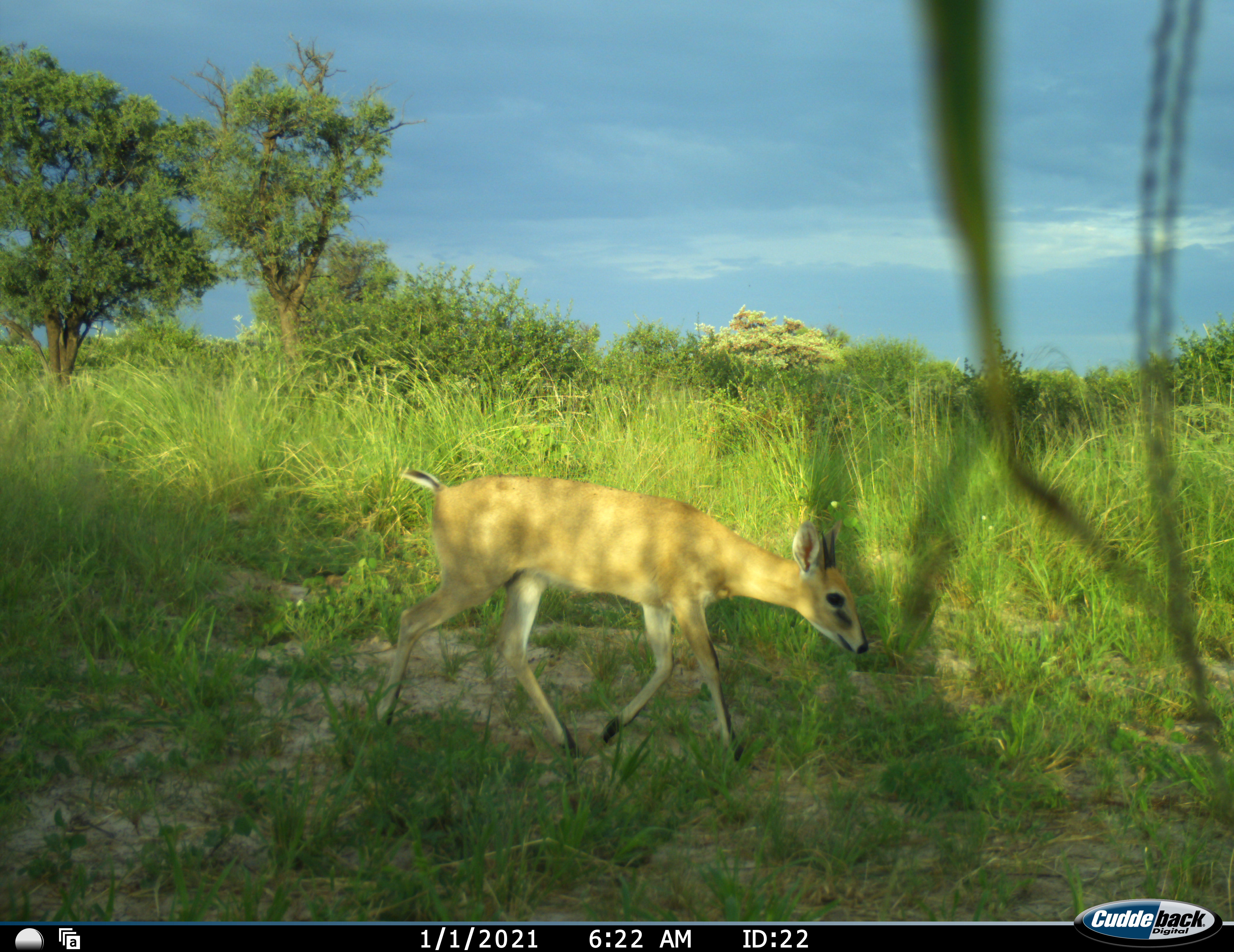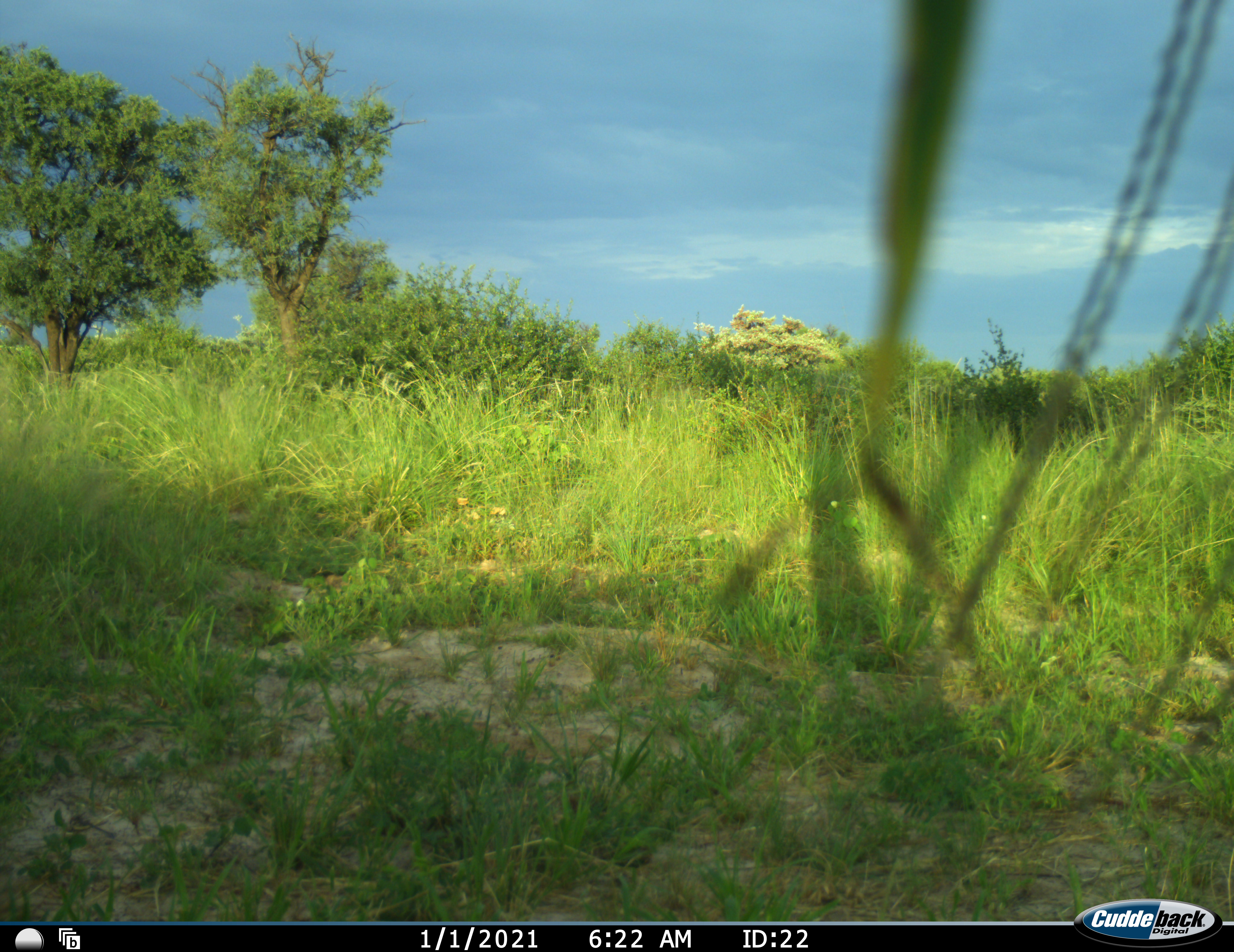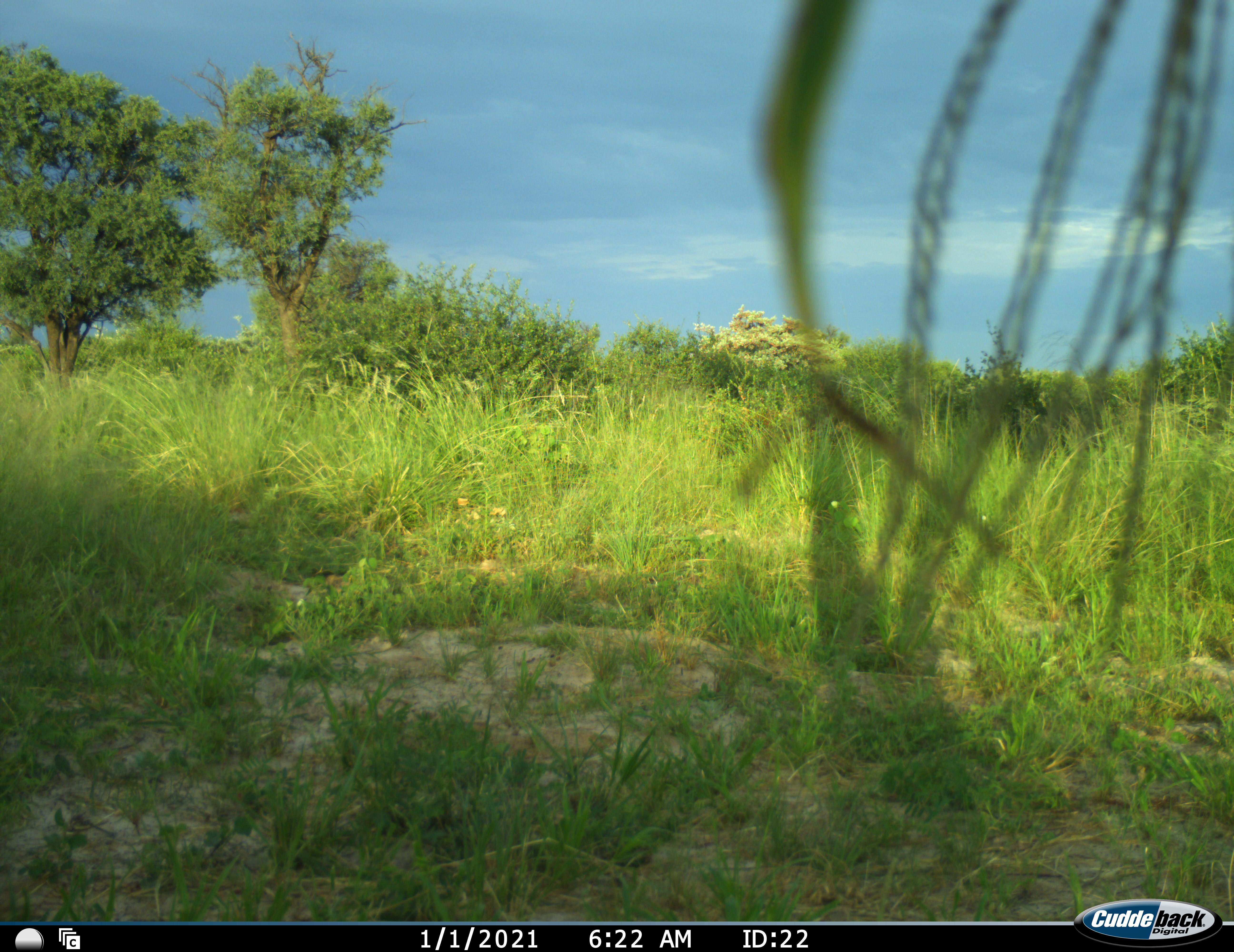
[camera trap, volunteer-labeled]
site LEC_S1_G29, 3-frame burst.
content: unidentified animal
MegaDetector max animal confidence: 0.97